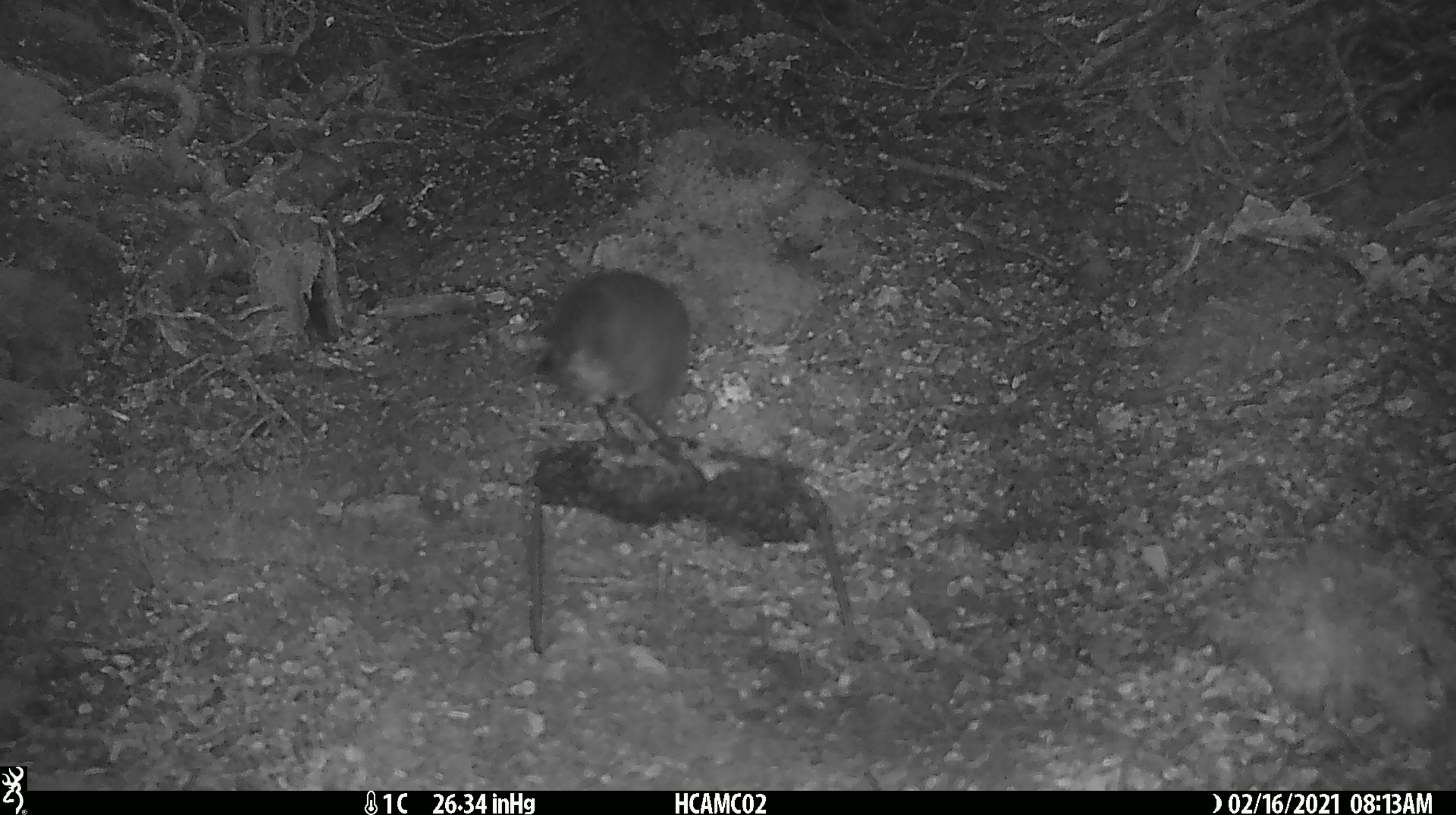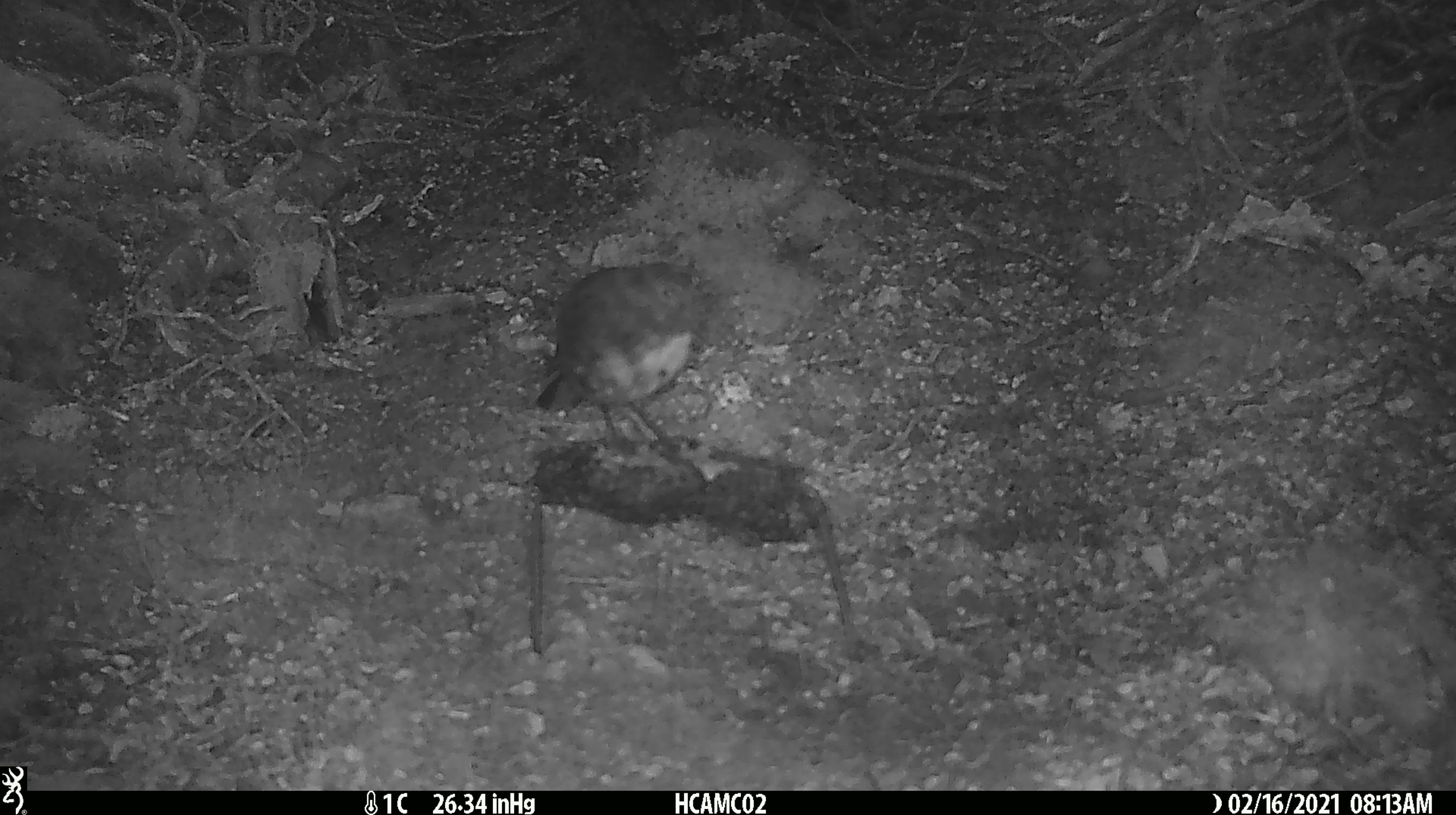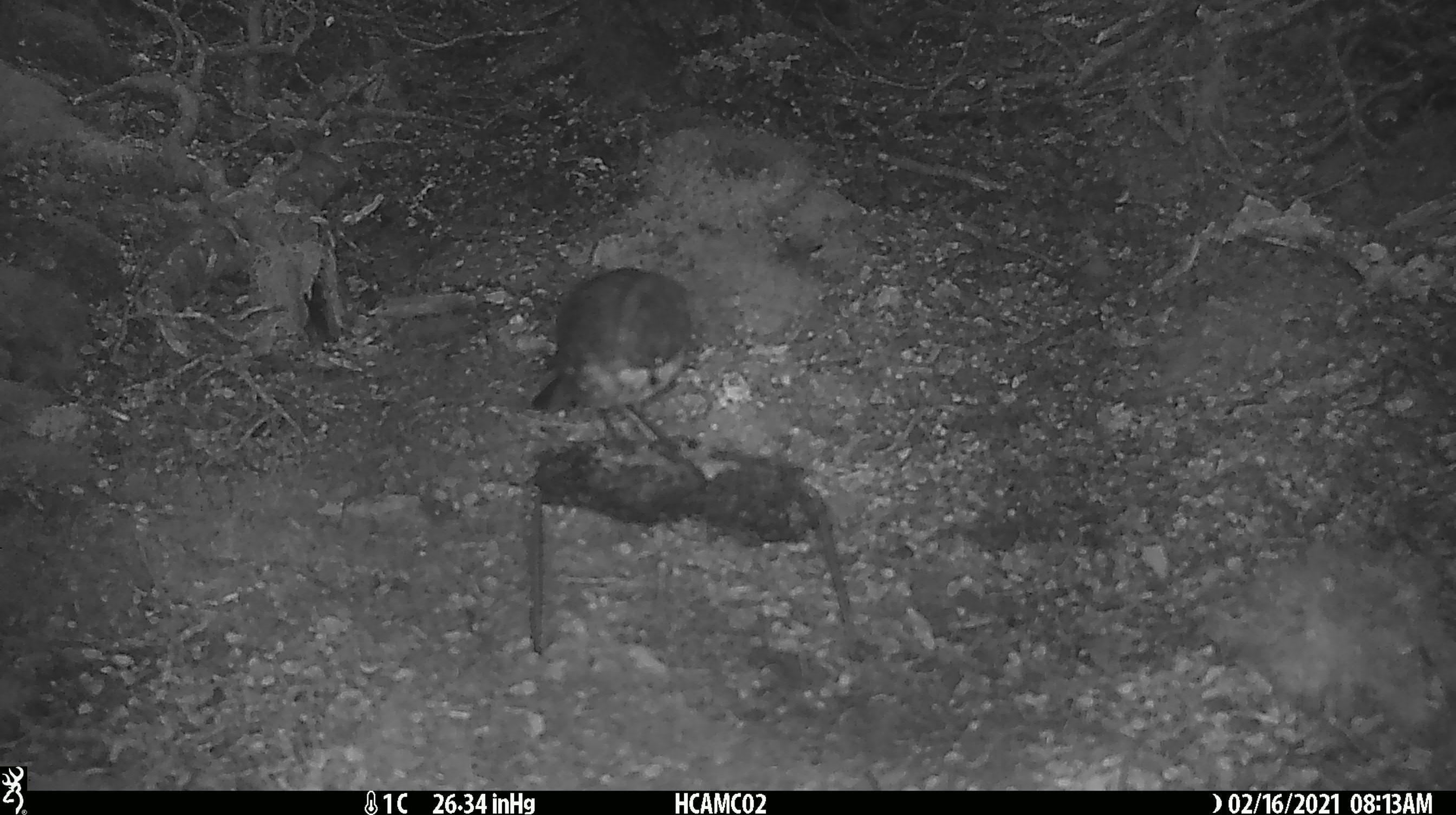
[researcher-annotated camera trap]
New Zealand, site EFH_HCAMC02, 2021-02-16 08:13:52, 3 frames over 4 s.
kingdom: Animalia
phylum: Chordata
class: Aves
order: Passeriformes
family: Petroicidae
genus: Petroica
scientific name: Petroica australis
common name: new zealand robin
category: robin